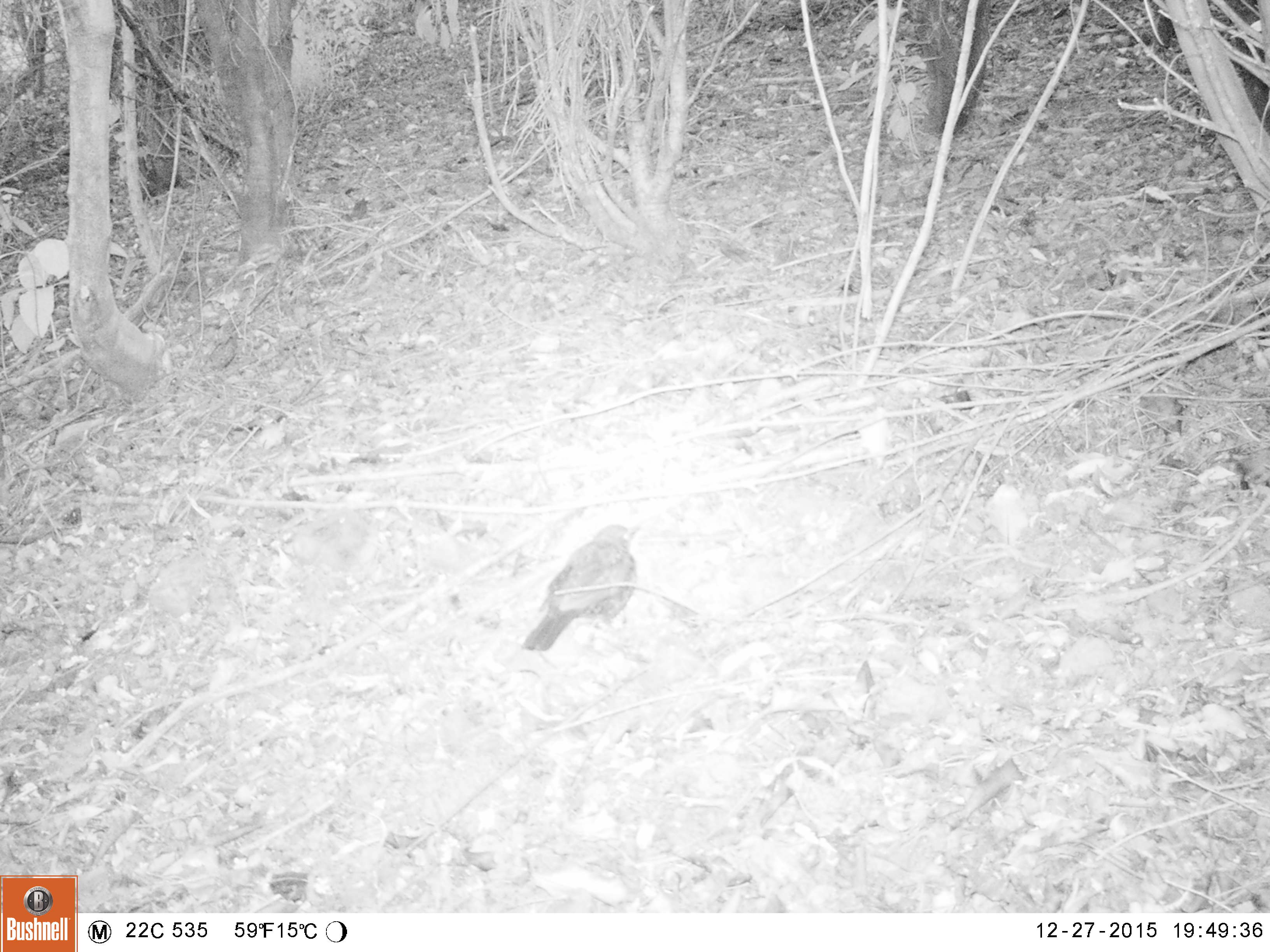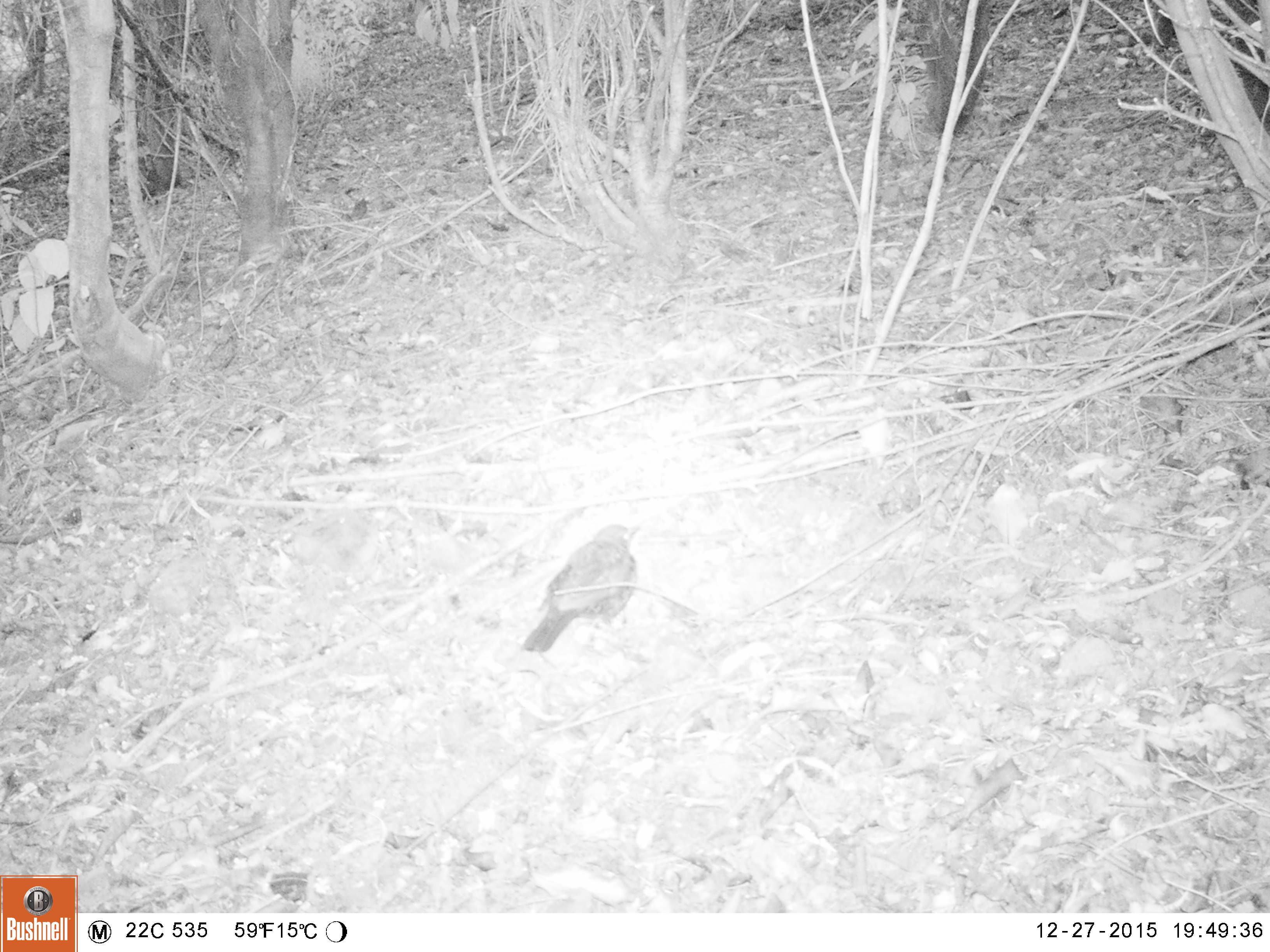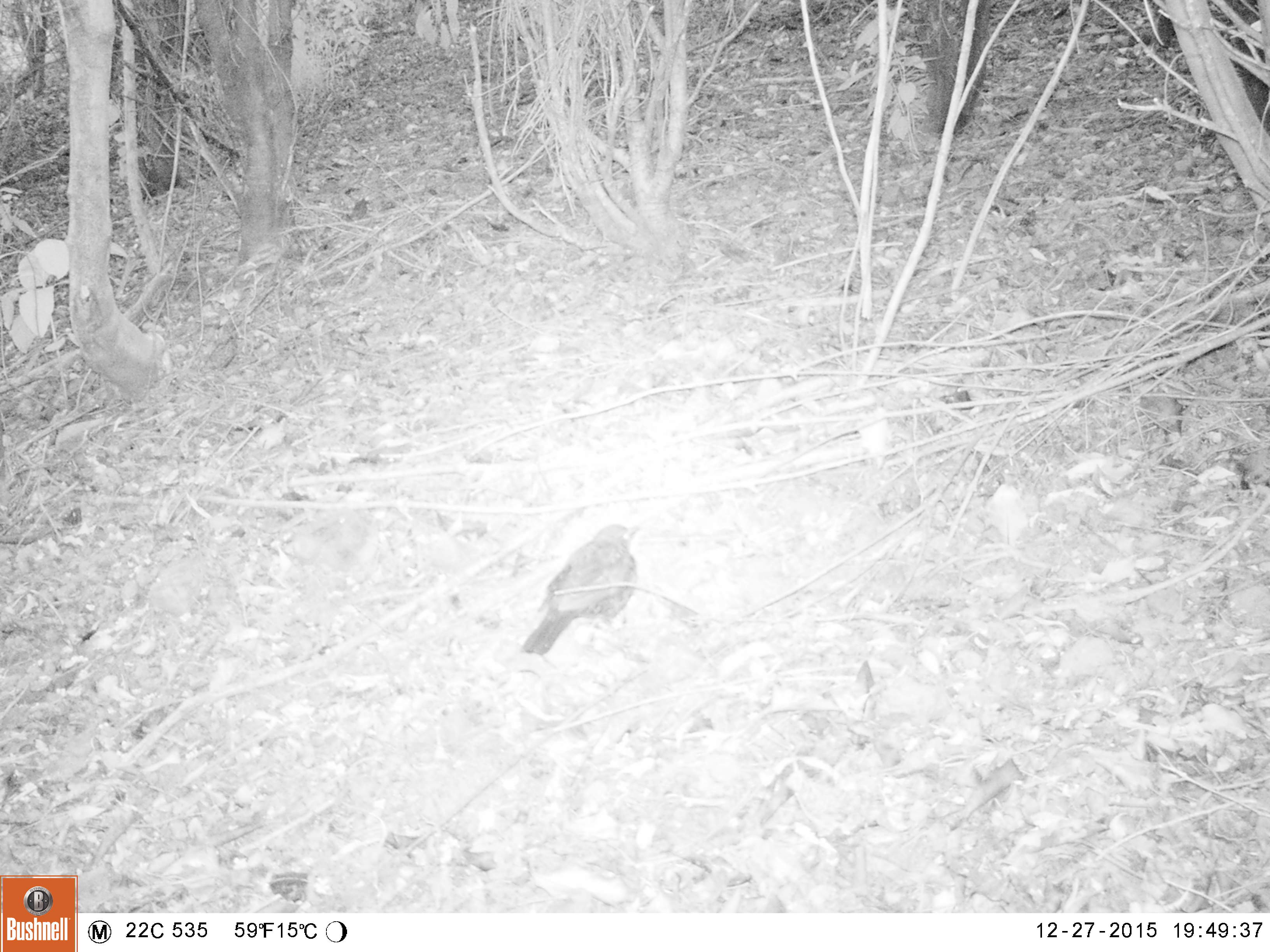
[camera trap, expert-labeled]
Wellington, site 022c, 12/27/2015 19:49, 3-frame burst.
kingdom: Animalia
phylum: Chordata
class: Aves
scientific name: Aves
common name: bird